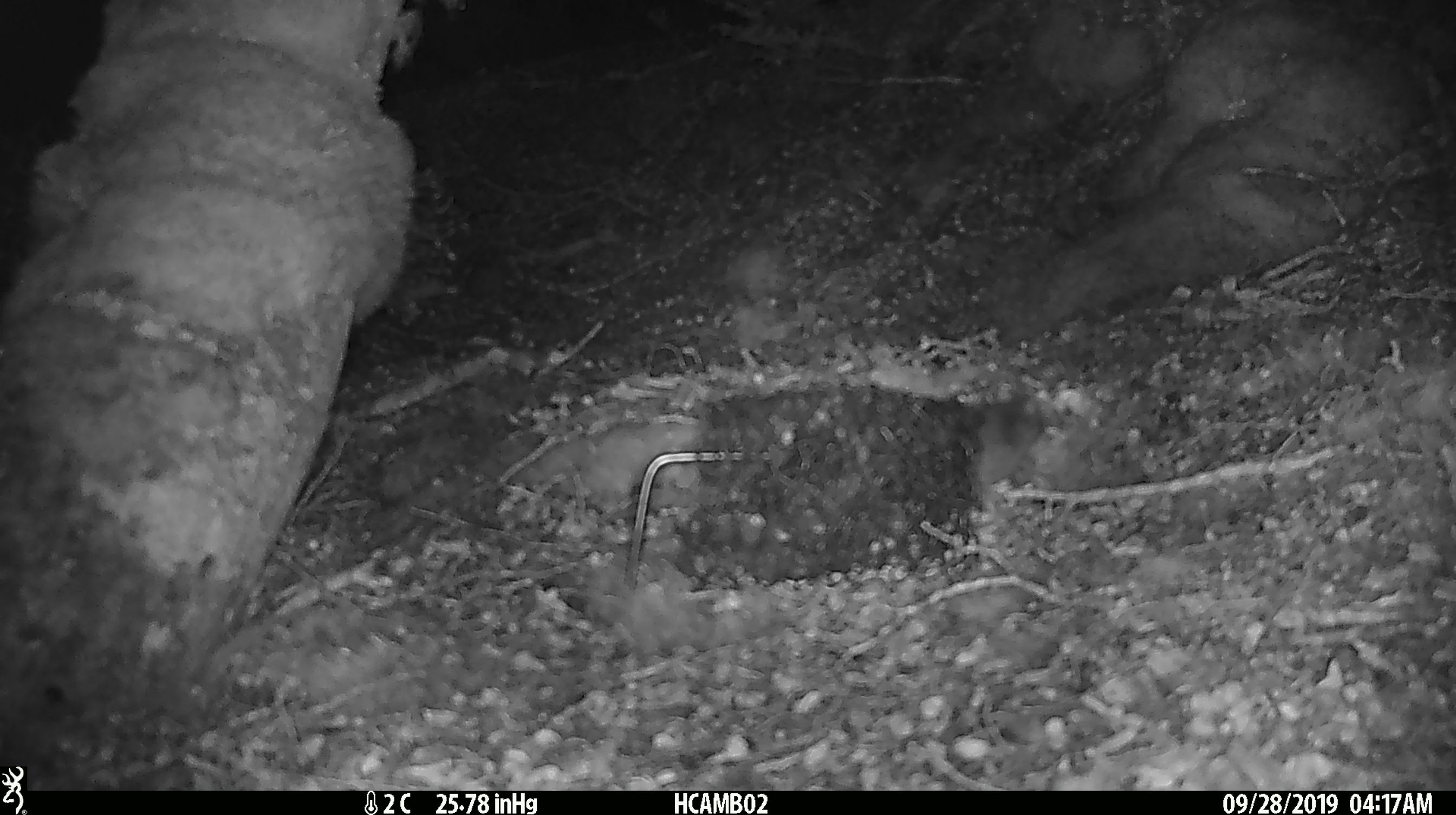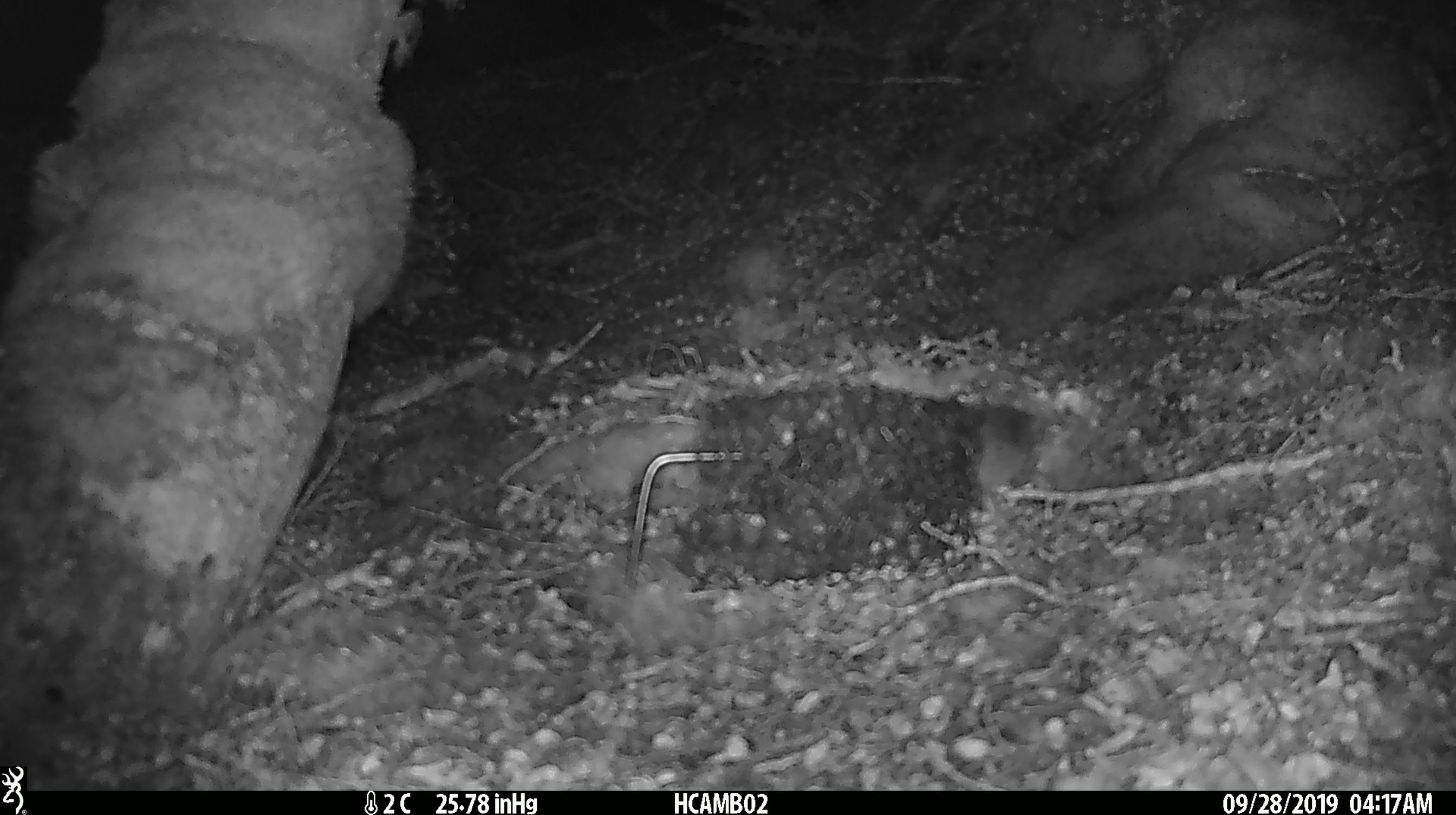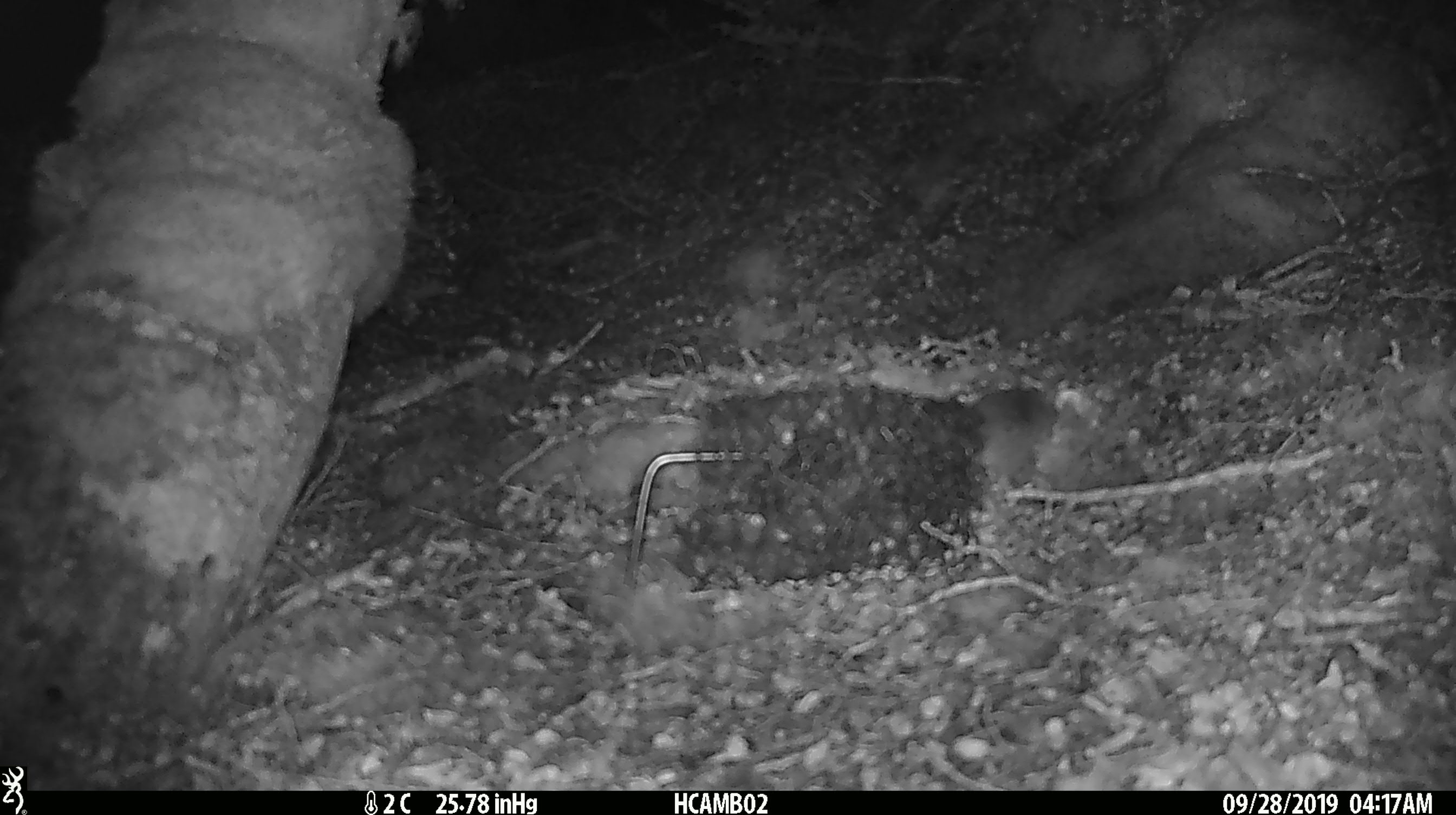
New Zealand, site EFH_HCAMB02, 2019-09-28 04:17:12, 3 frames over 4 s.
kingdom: Animalia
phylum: Chordata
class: Mammalia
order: Rodentia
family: Muridae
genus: Mus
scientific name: Mus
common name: mouse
Mouse (Mus).